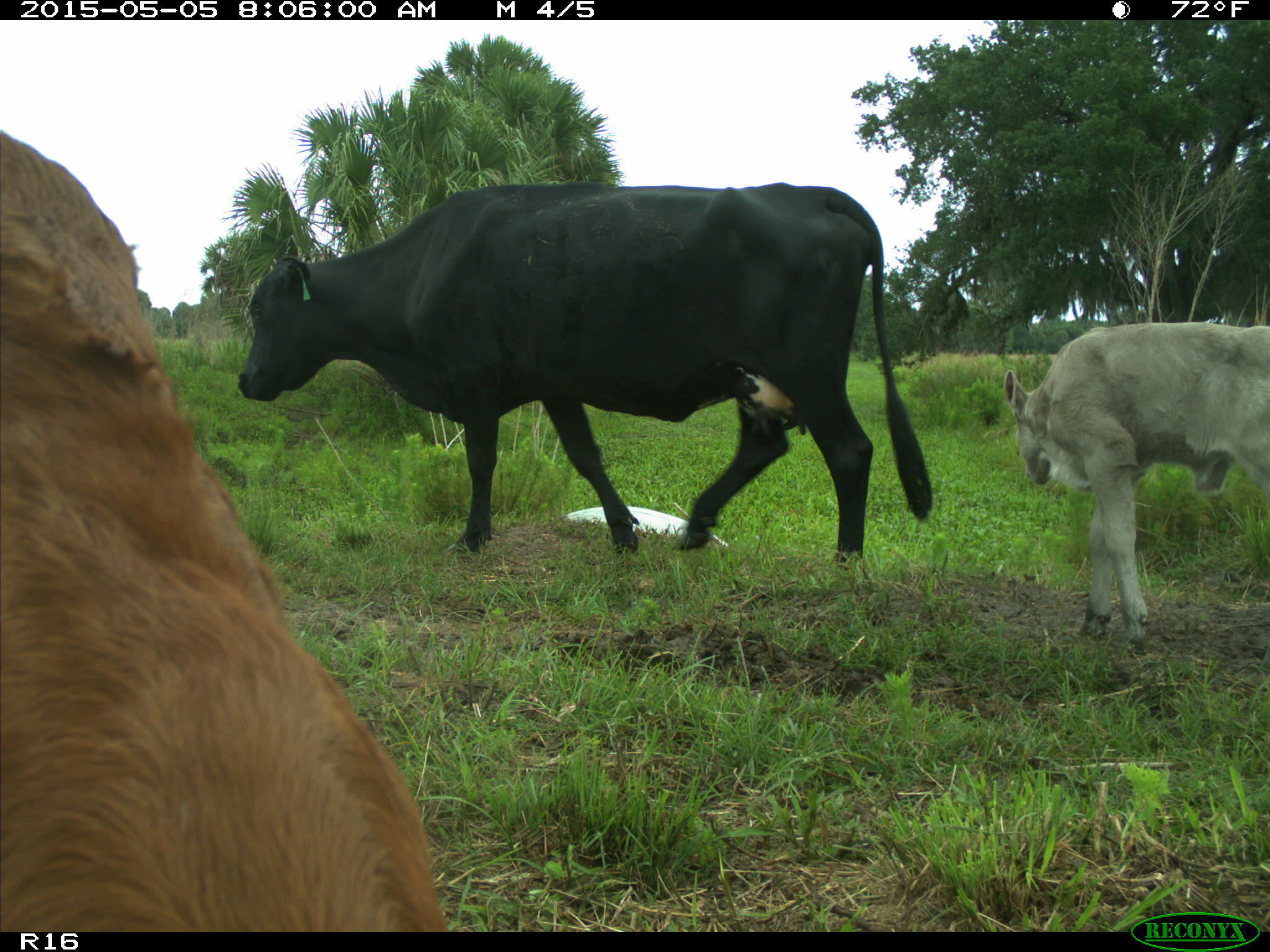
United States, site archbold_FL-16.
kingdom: Animalia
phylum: Chordata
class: Mammalia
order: Artiodactyla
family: Bovidae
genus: Bos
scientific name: Bos taurus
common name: domestic cow